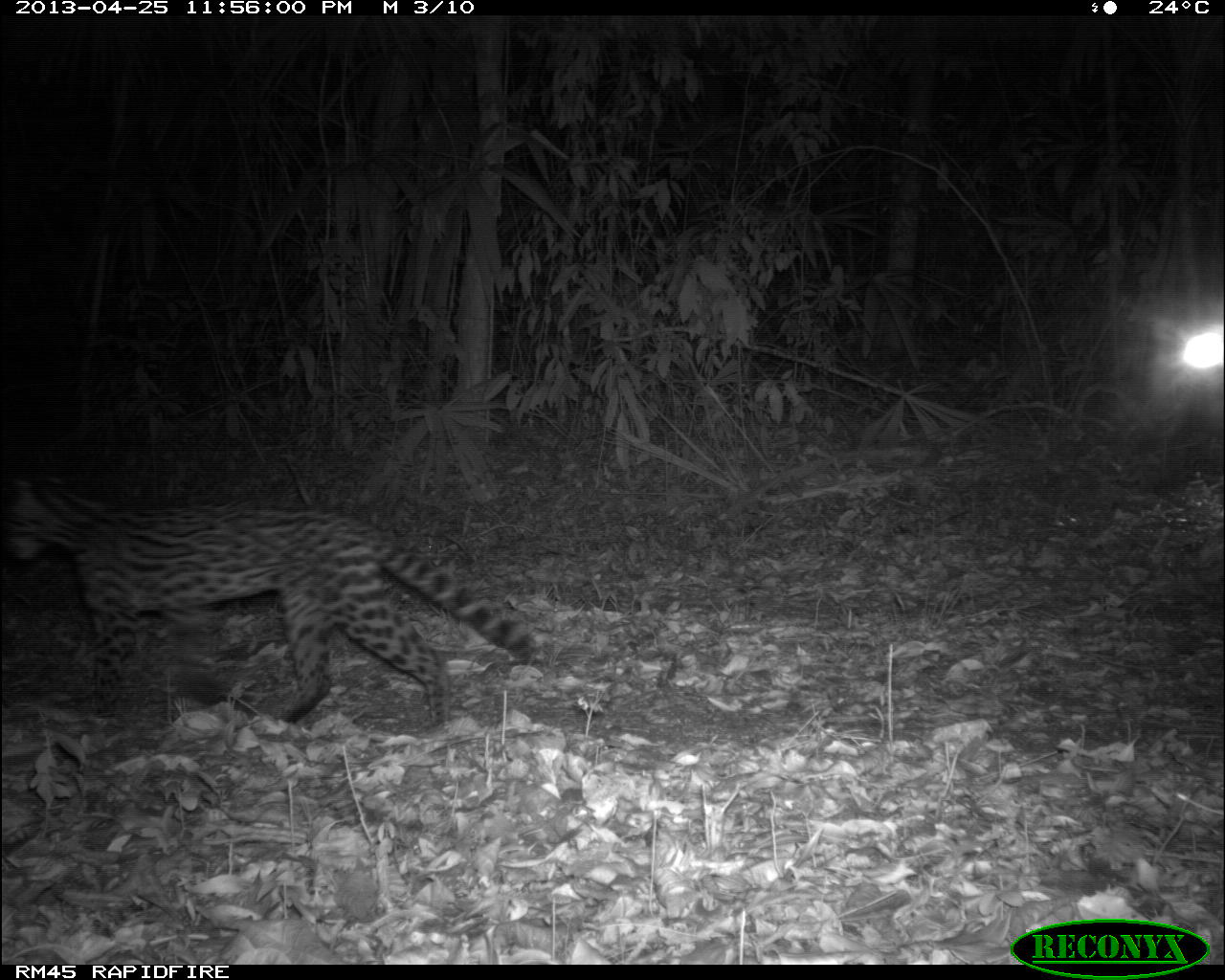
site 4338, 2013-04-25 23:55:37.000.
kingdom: Animalia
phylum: Chordata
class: Mammalia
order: Carnivora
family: Felidae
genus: Leopardus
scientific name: Leopardus pardalis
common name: ocelot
Leopardus pardalis (ocelot), count 1.